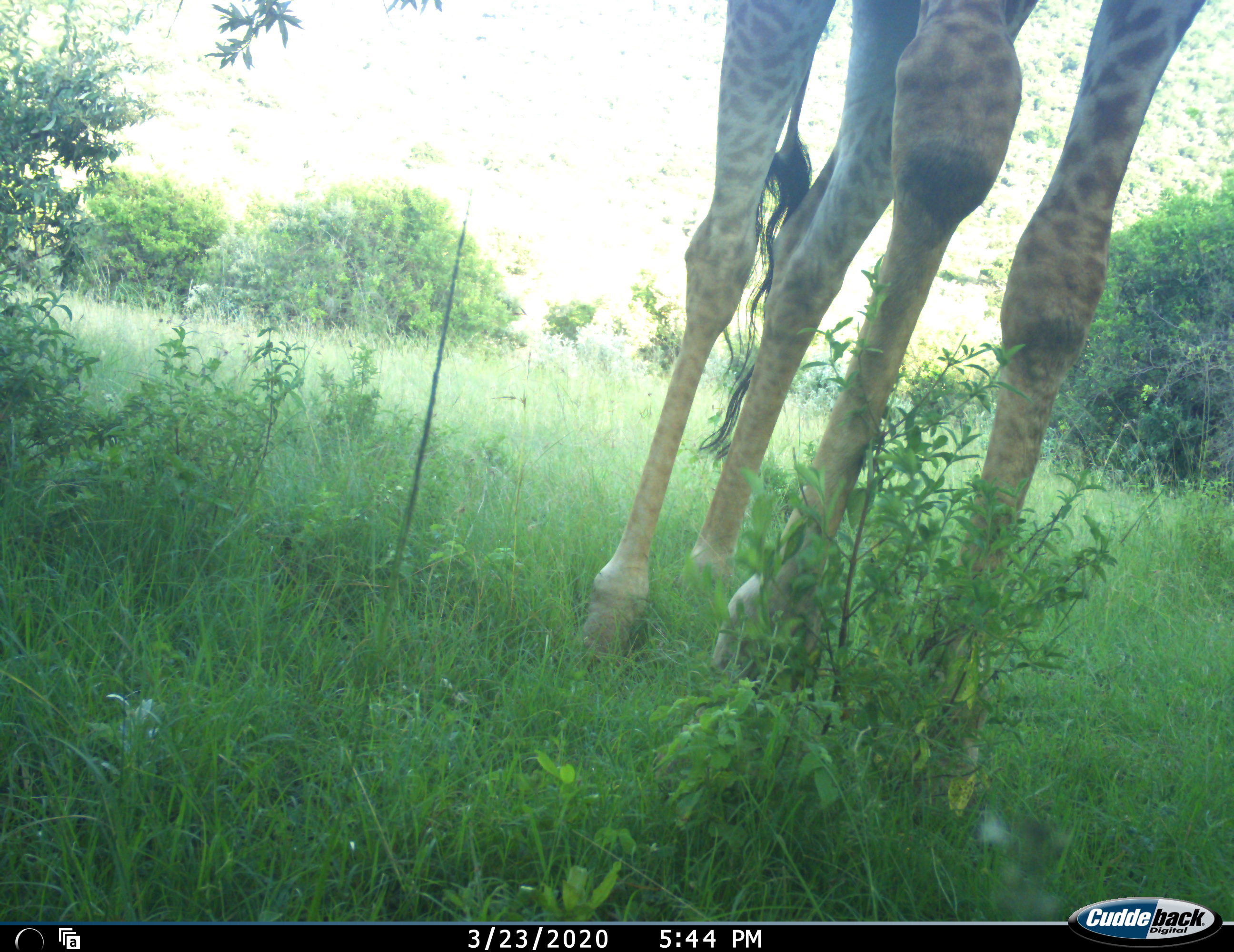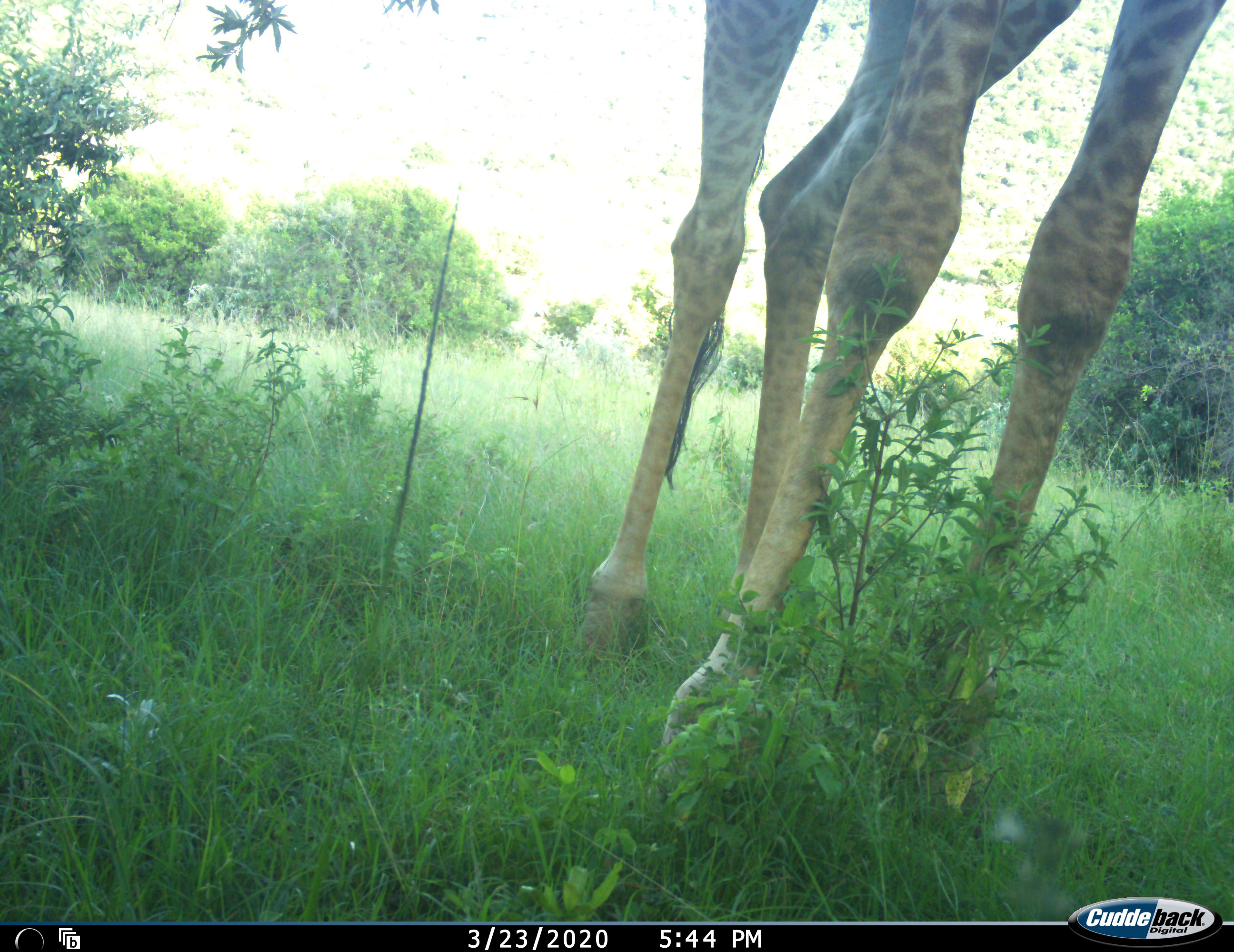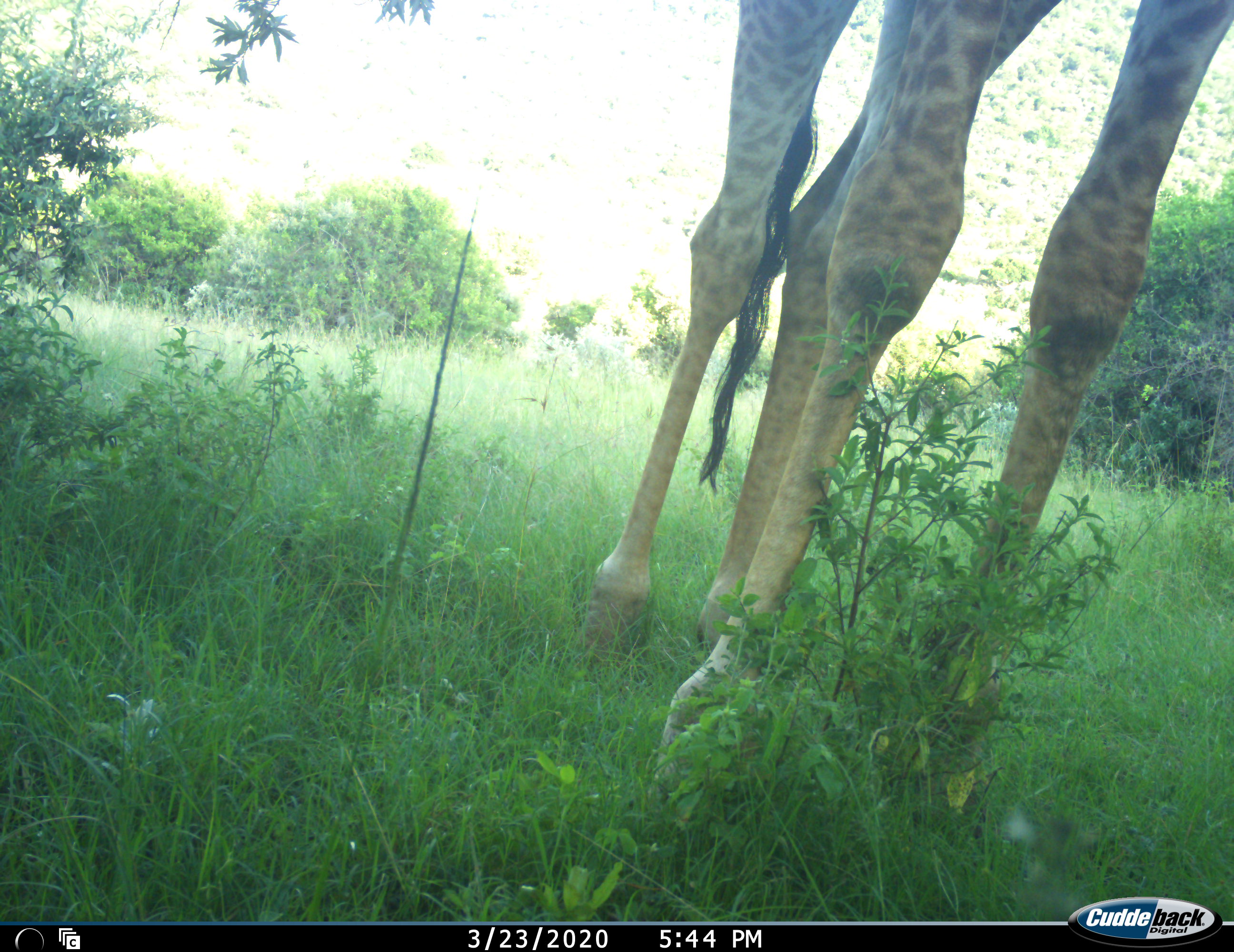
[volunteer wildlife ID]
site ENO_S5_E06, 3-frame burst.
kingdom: Animalia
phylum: Chordata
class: Mammalia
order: Artiodactyla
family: Giraffidae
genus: Giraffa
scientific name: Giraffa camelopardalis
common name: giraffe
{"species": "giraffe (Giraffa camelopardalis)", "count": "1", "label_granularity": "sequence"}